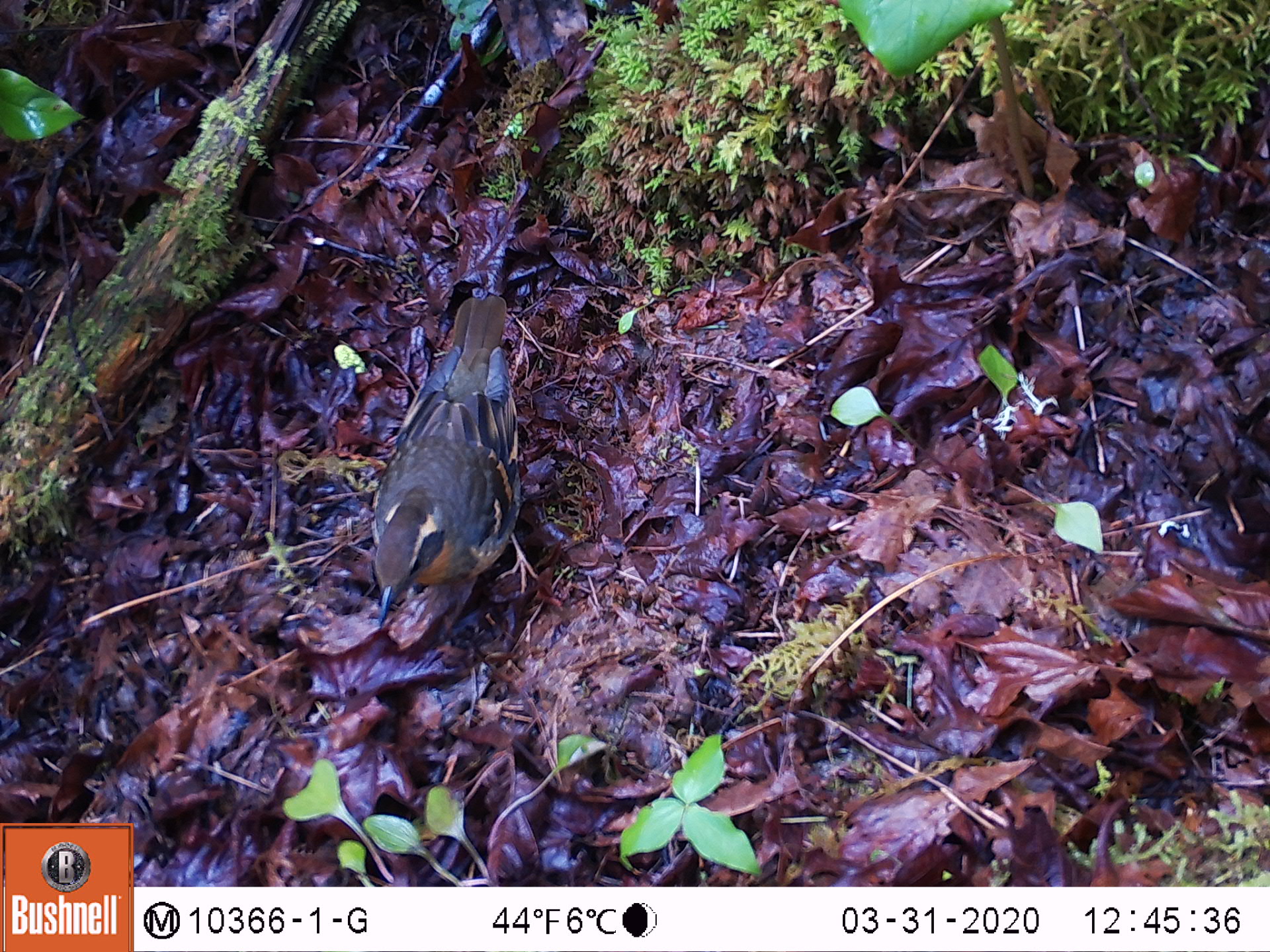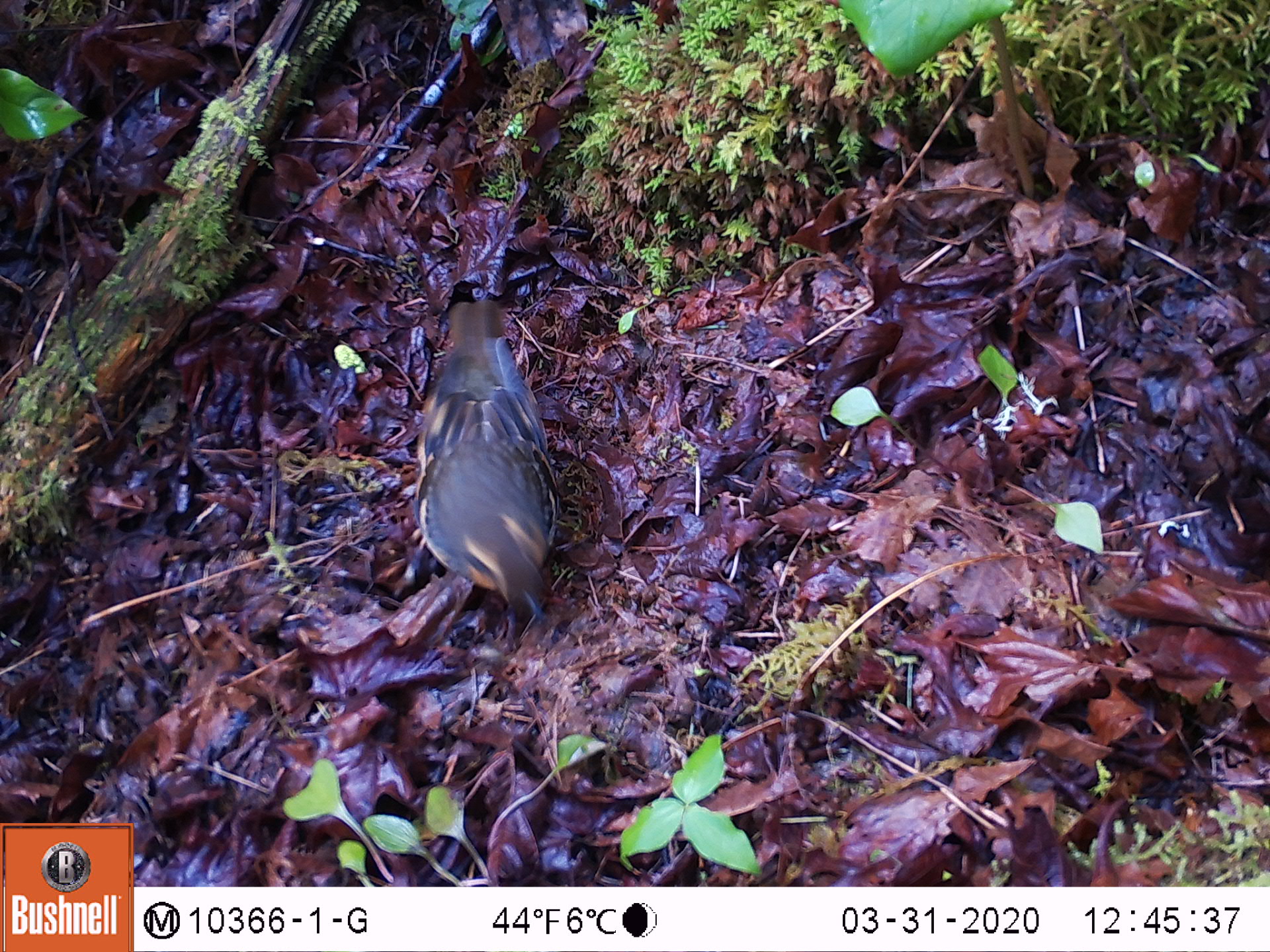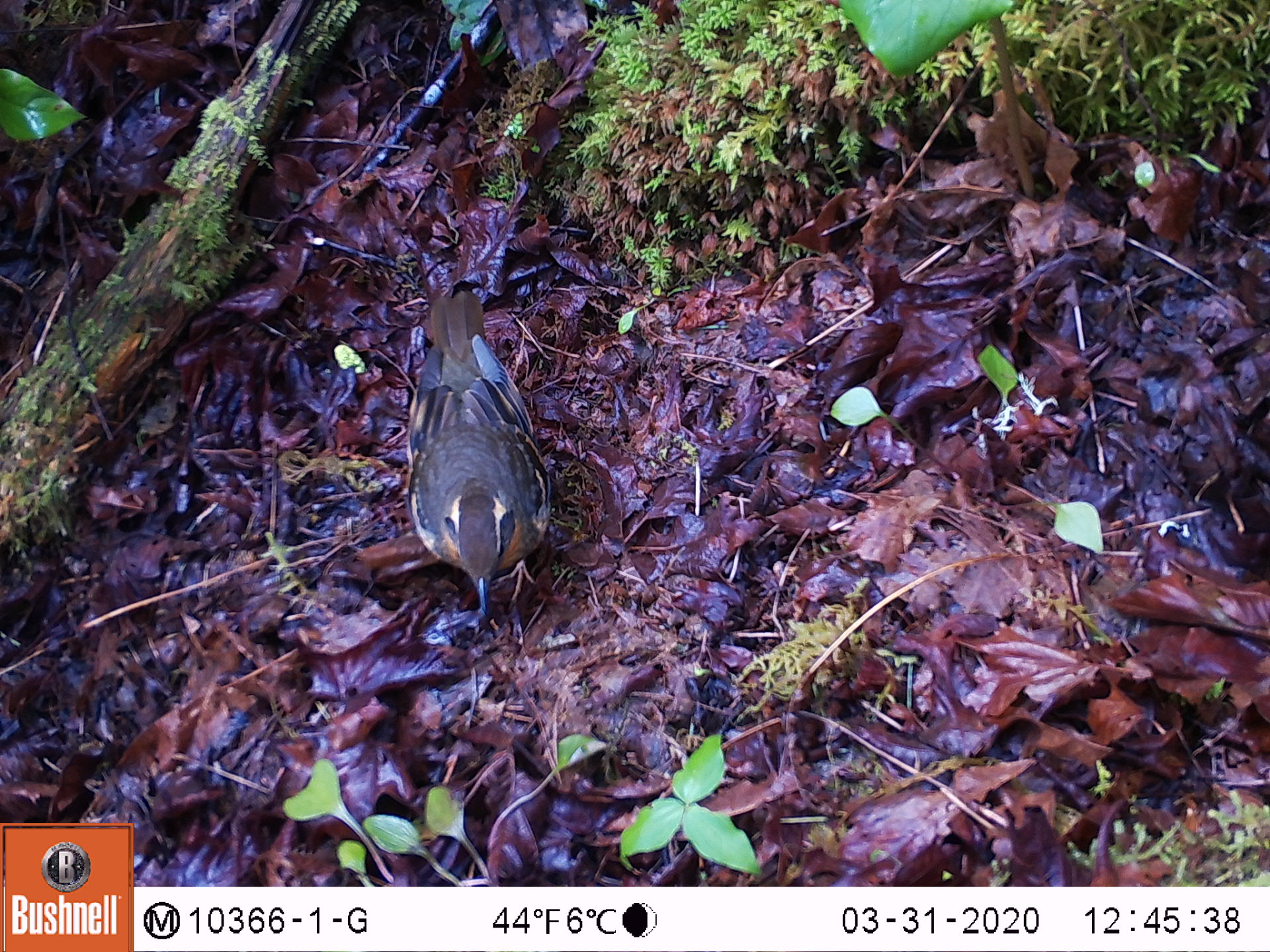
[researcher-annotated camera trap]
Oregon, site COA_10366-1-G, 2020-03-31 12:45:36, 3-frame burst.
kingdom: Animalia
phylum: Chordata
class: Aves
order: Passeriformes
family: Turdidae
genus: Ixoreus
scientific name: Ixoreus naevius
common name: varied thrush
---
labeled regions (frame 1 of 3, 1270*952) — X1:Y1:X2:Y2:
varied thrush: 368:284:536:629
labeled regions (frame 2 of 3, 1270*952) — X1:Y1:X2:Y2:
varied thrush: 420:302:562:617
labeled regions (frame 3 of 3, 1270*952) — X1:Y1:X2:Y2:
varied thrush: 397:295:553:615